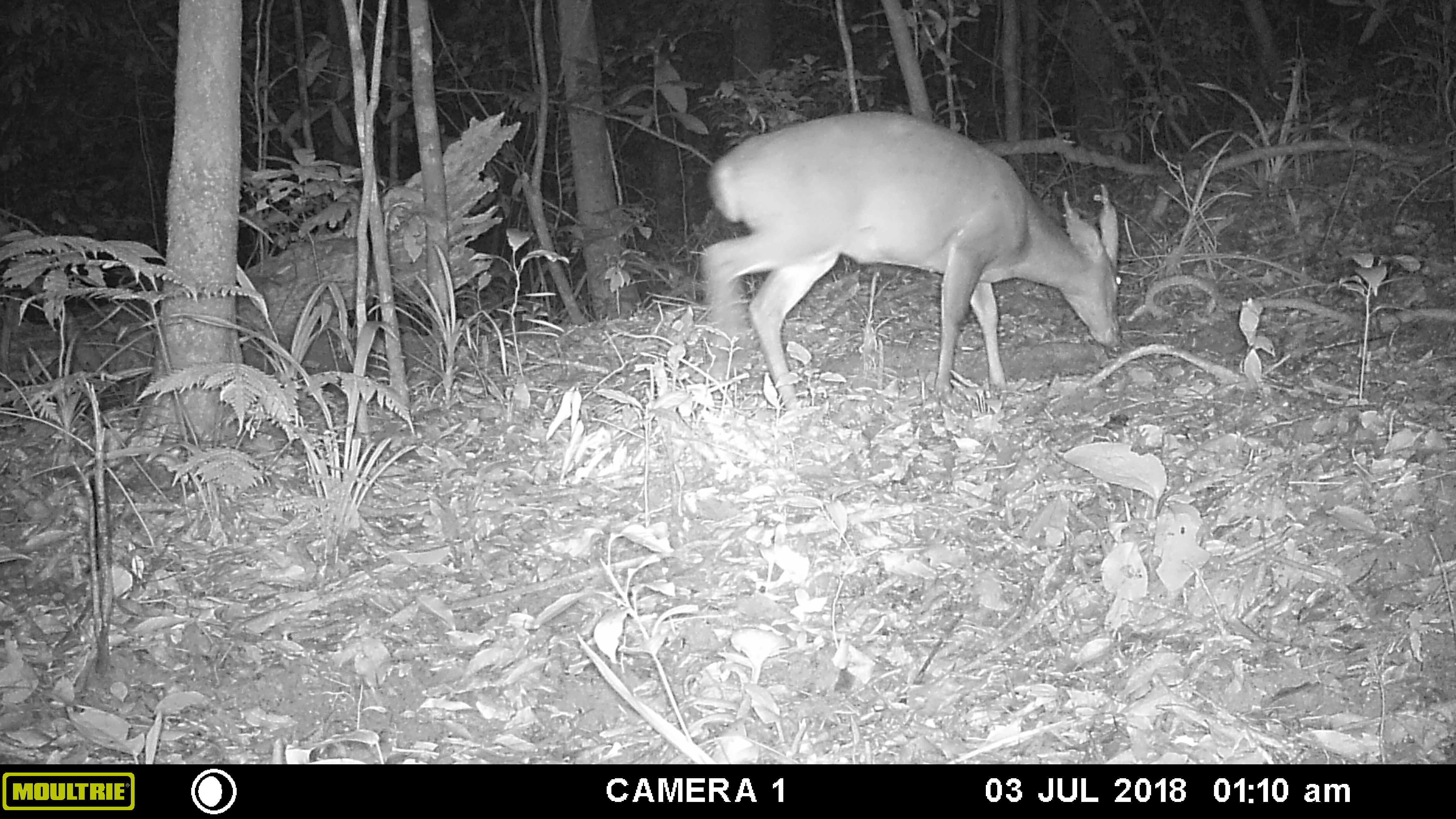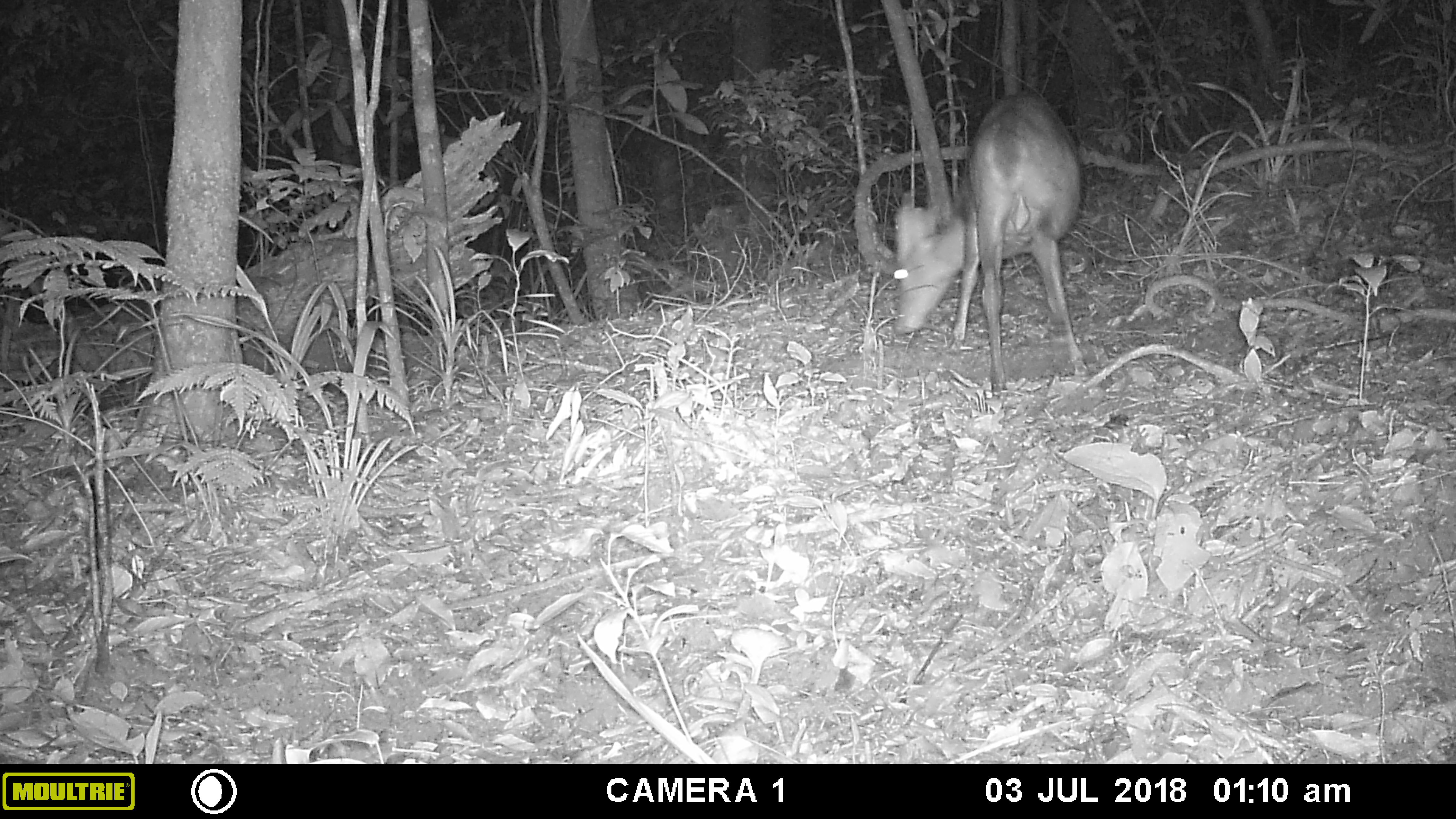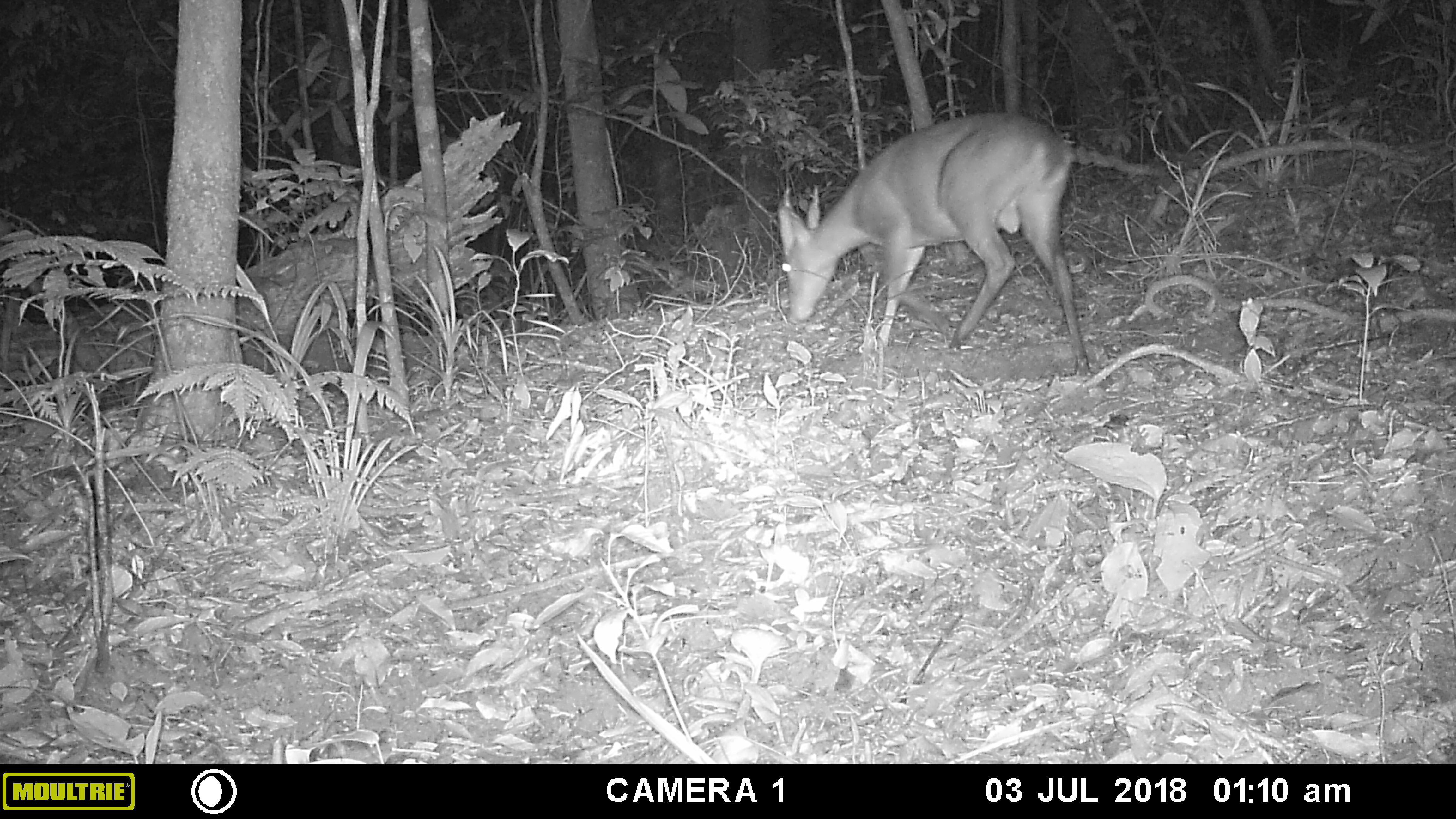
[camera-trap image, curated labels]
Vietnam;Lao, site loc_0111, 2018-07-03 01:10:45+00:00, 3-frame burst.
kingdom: Animalia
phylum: Chordata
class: Mammalia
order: Artiodactyla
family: Cervidae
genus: Muntiacus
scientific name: Muntiacus vuquangensis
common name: large-antlered muntjac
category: large antlered muntjac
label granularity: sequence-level